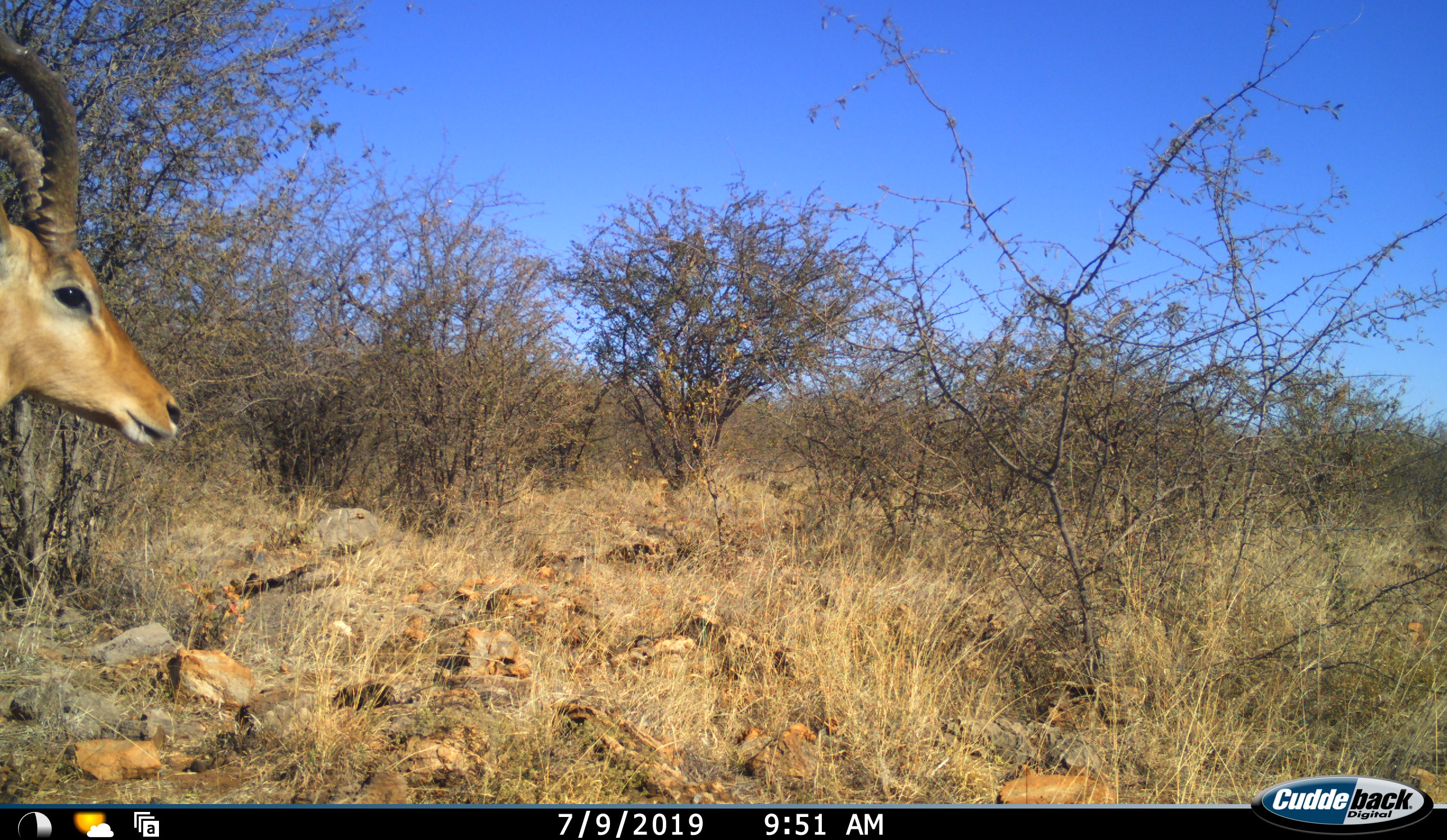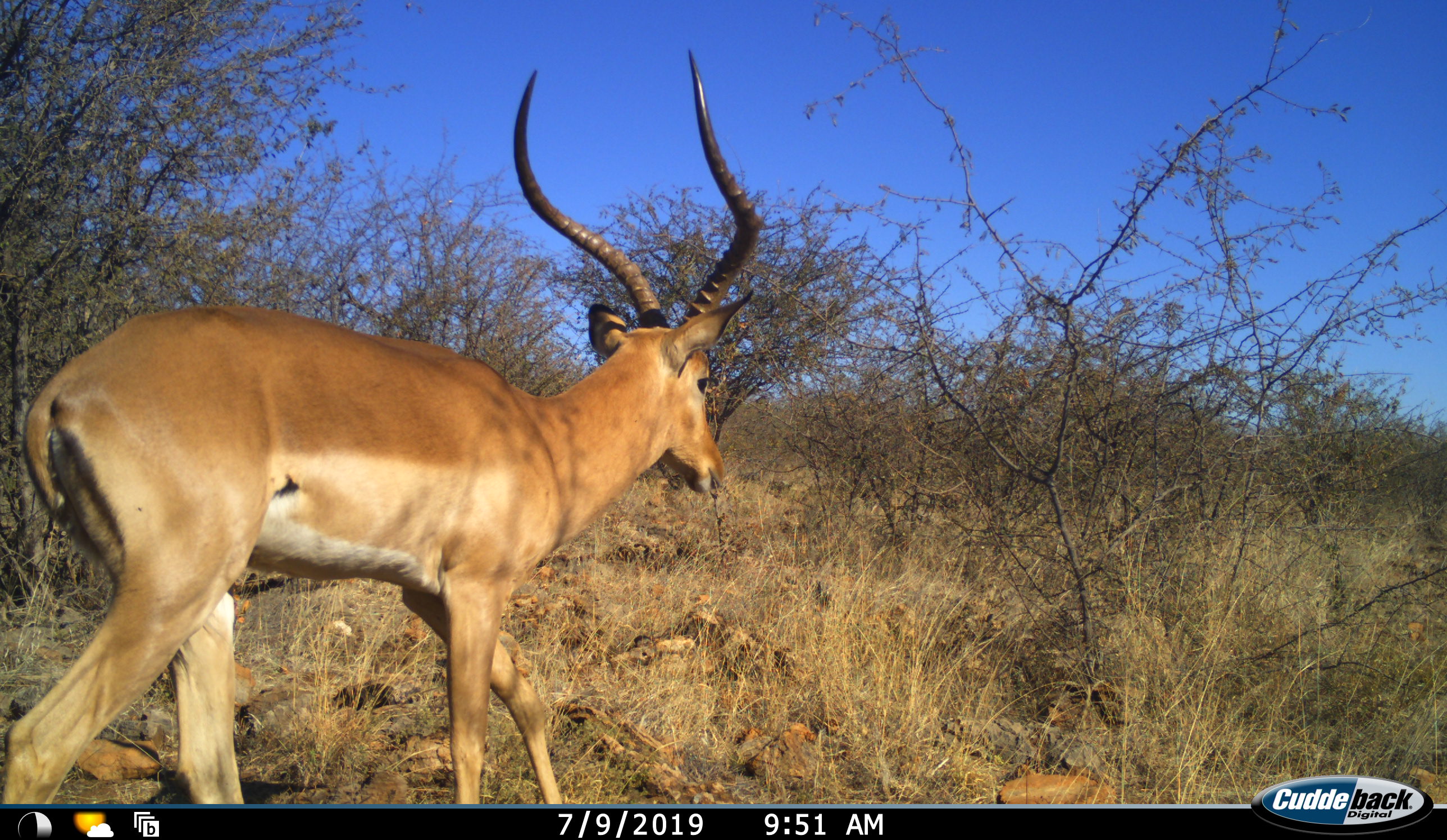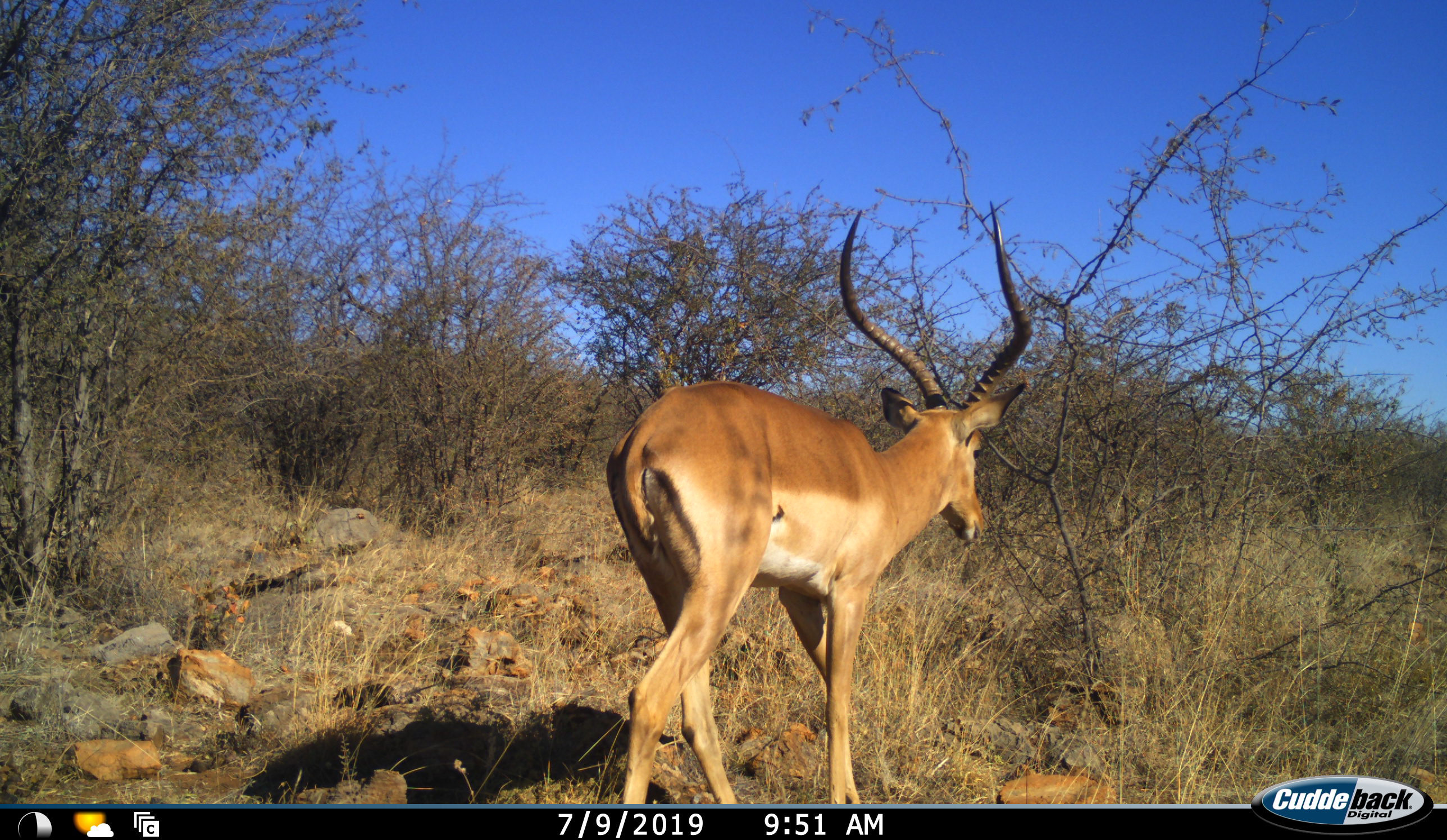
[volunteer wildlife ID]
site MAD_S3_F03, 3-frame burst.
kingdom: Animalia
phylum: Chordata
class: Mammalia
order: Artiodactyla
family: Bovidae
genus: Aepyceros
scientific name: Aepyceros melampus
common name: impala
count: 1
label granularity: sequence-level